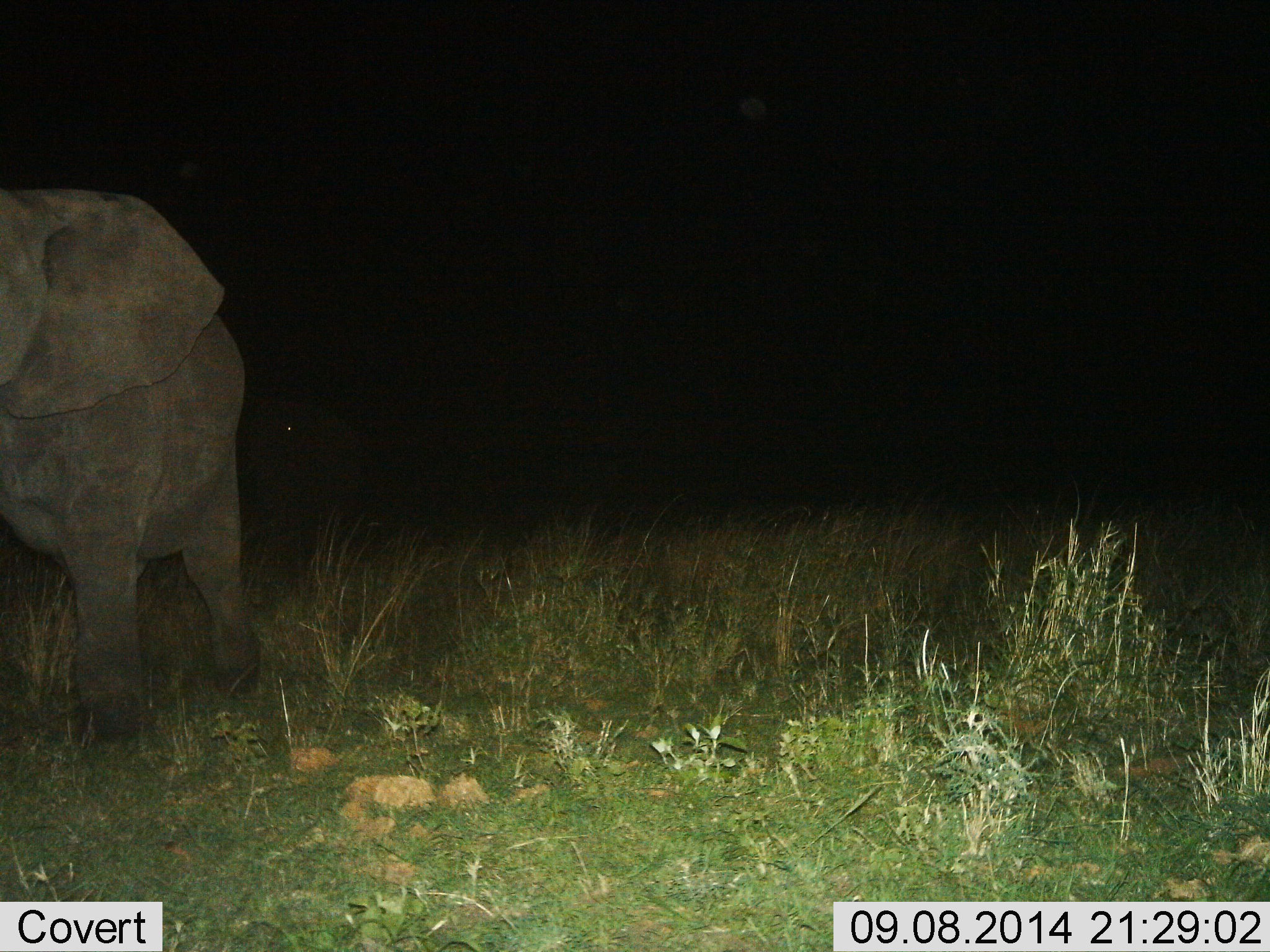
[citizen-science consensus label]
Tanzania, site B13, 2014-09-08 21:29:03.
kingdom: Animalia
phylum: Chordata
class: Mammalia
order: Proboscidea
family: Elephantidae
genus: Loxodonta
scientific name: Loxodonta africana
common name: african bush elephant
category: elephant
Elephant (african bush elephant) (Loxodonta africana), count 1. Behavior (volunteer vote fractions): standing 80%, resting 0%, moving 20%, interacting 0%. Young present (vote fraction): 0%. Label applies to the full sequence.